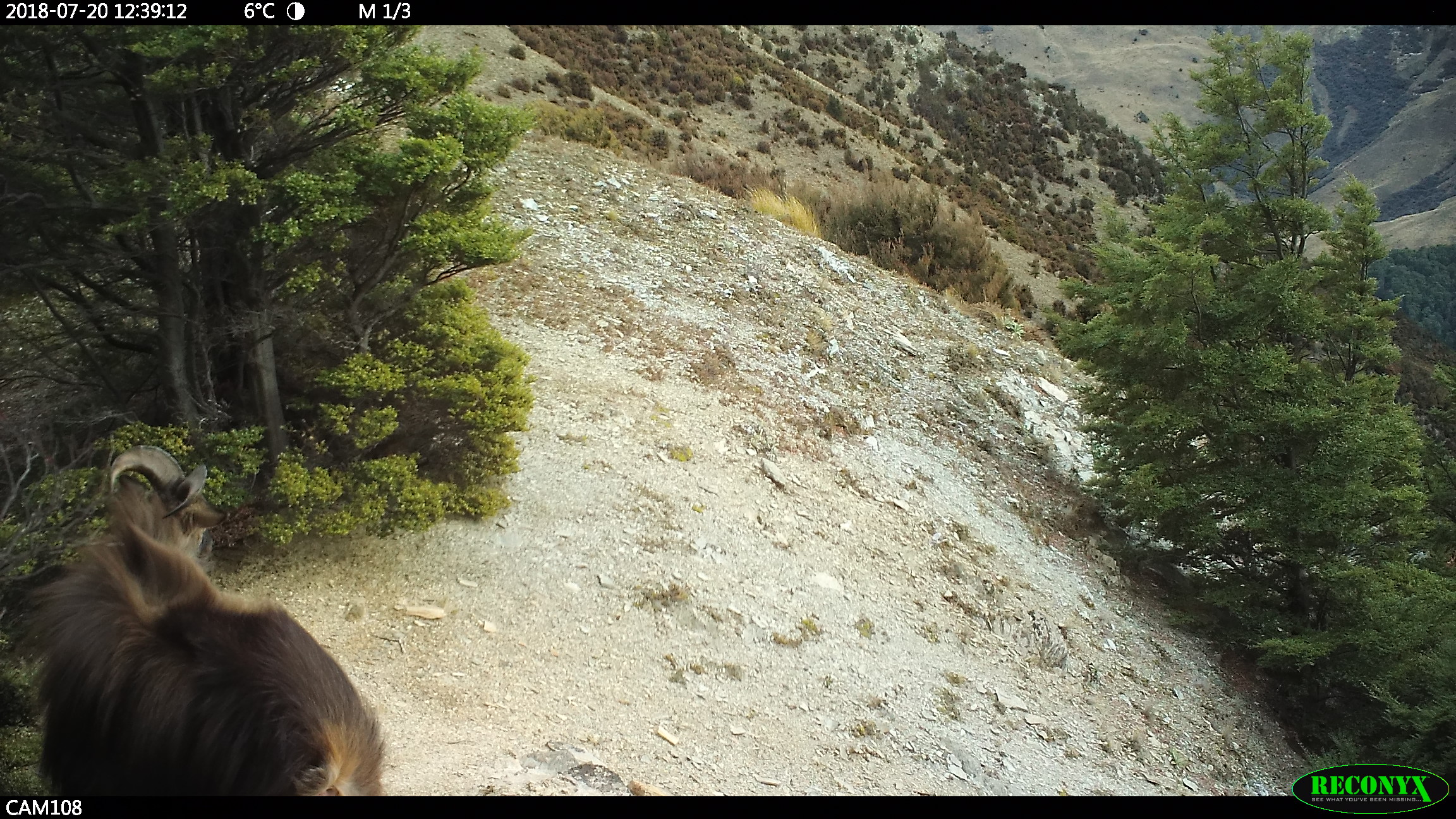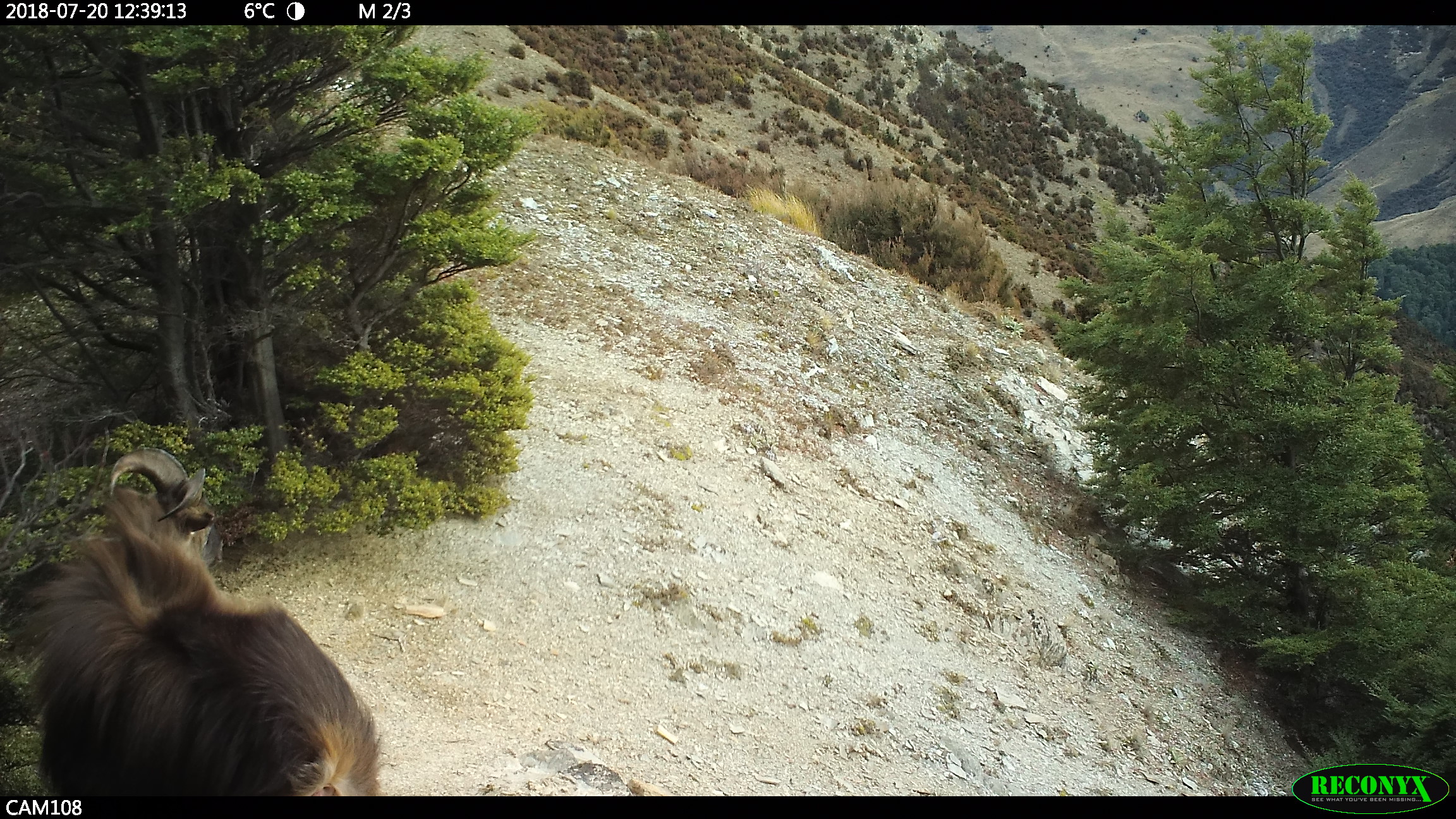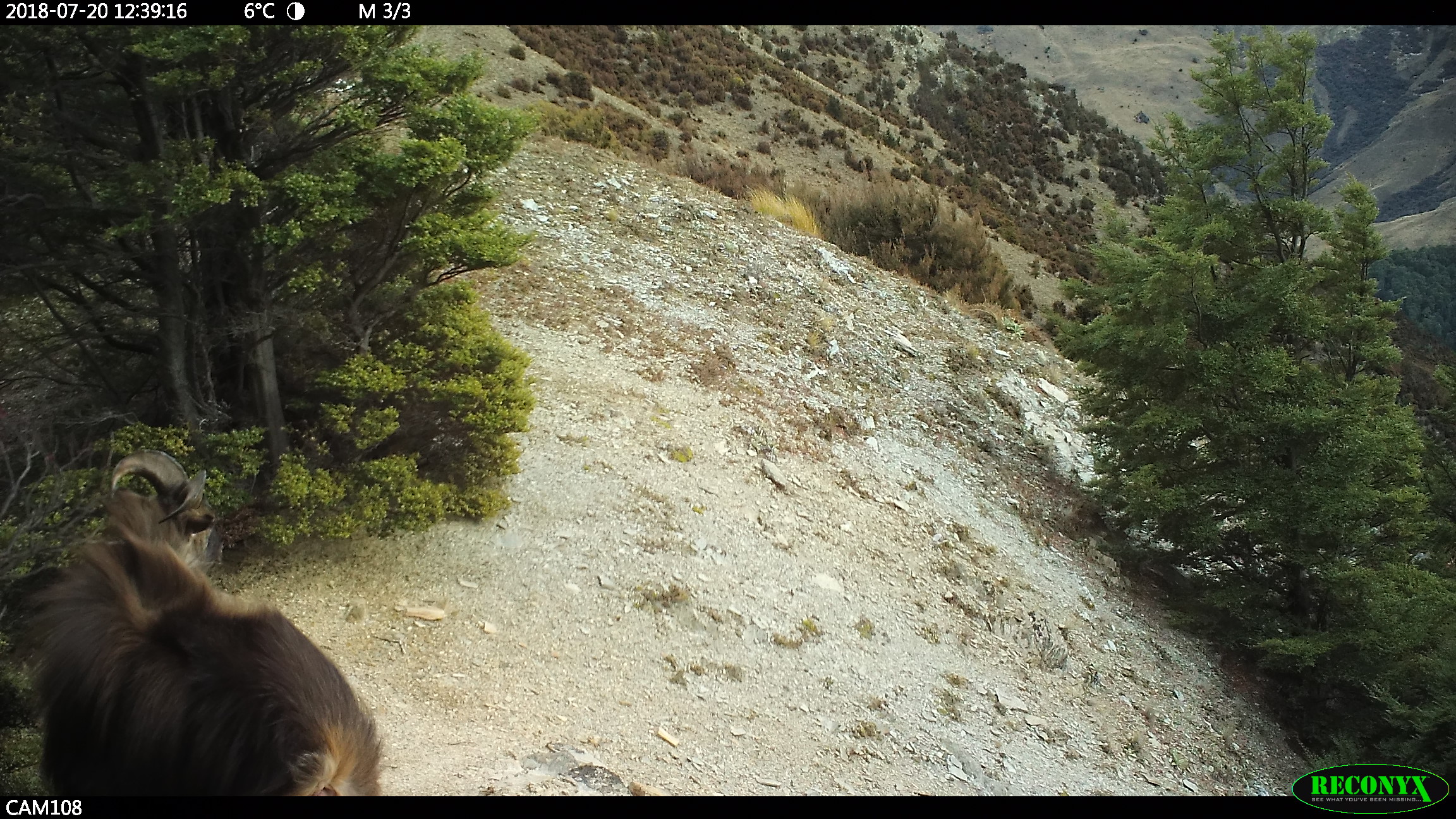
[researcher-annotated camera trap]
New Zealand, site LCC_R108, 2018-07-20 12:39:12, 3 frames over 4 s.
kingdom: Animalia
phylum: Chordata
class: Mammalia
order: Artiodactyla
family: Bovidae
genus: Nilgiritragus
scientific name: Nilgiritragus hylocrius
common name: tahr